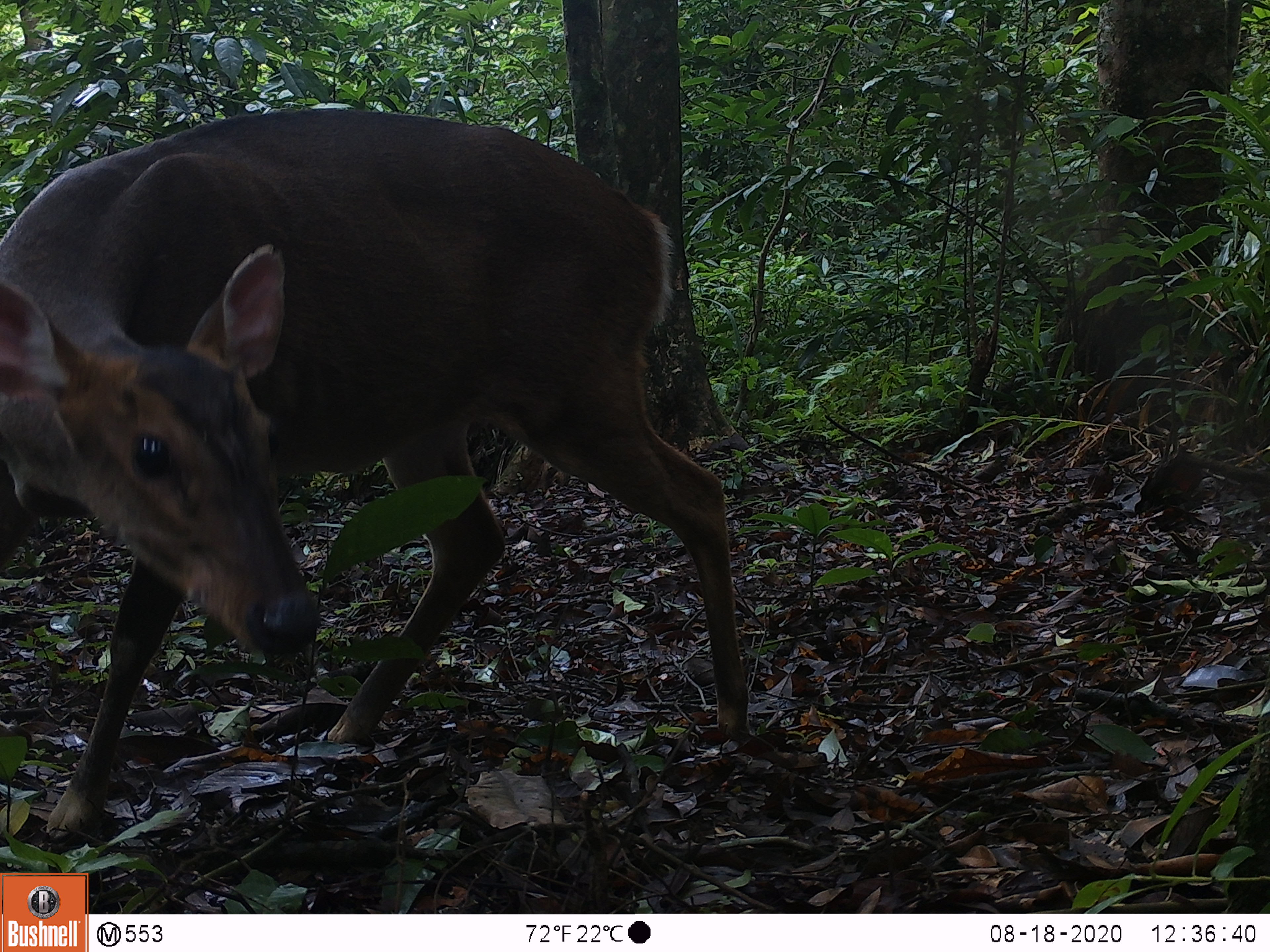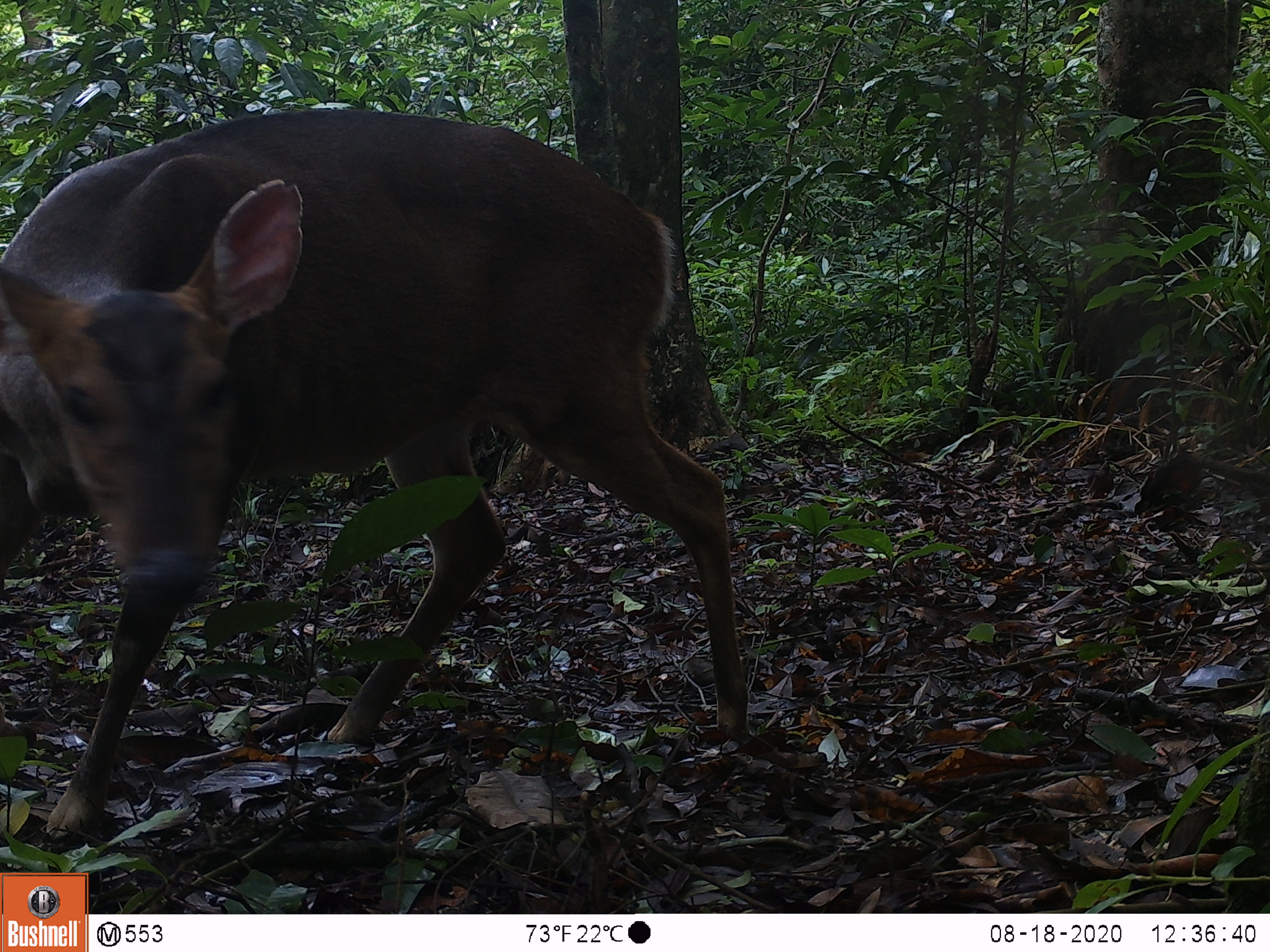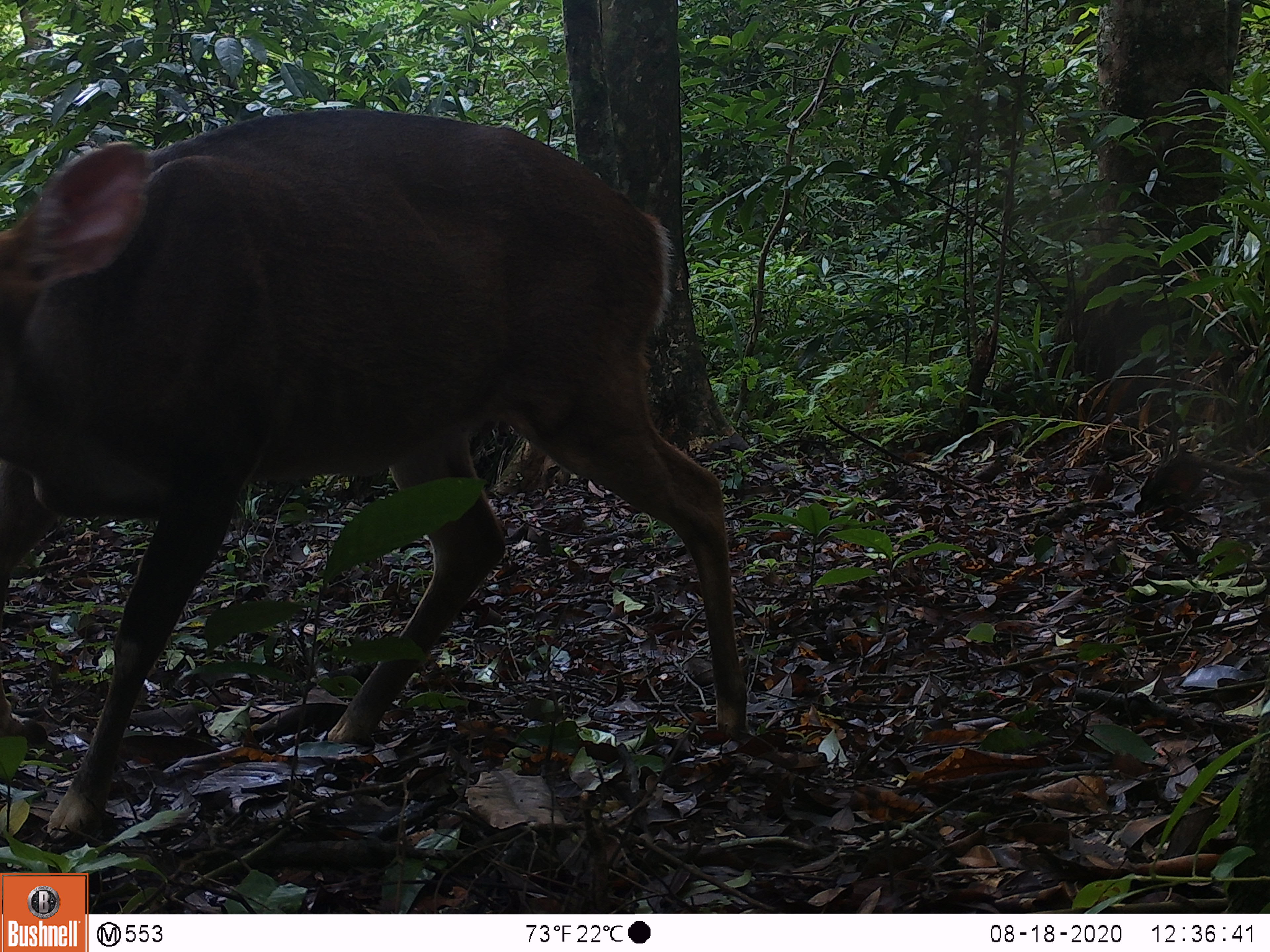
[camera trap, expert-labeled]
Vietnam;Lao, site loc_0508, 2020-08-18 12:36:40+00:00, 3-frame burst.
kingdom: Animalia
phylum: Chordata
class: Mammalia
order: Artiodactyla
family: Cervidae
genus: Muntiacus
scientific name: Muntiacus vuquangensis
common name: large-antlered muntjac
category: large antlered muntjac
Large antlered muntjac (large-antlered muntjac) (Muntiacus vuquangensis). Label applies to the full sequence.